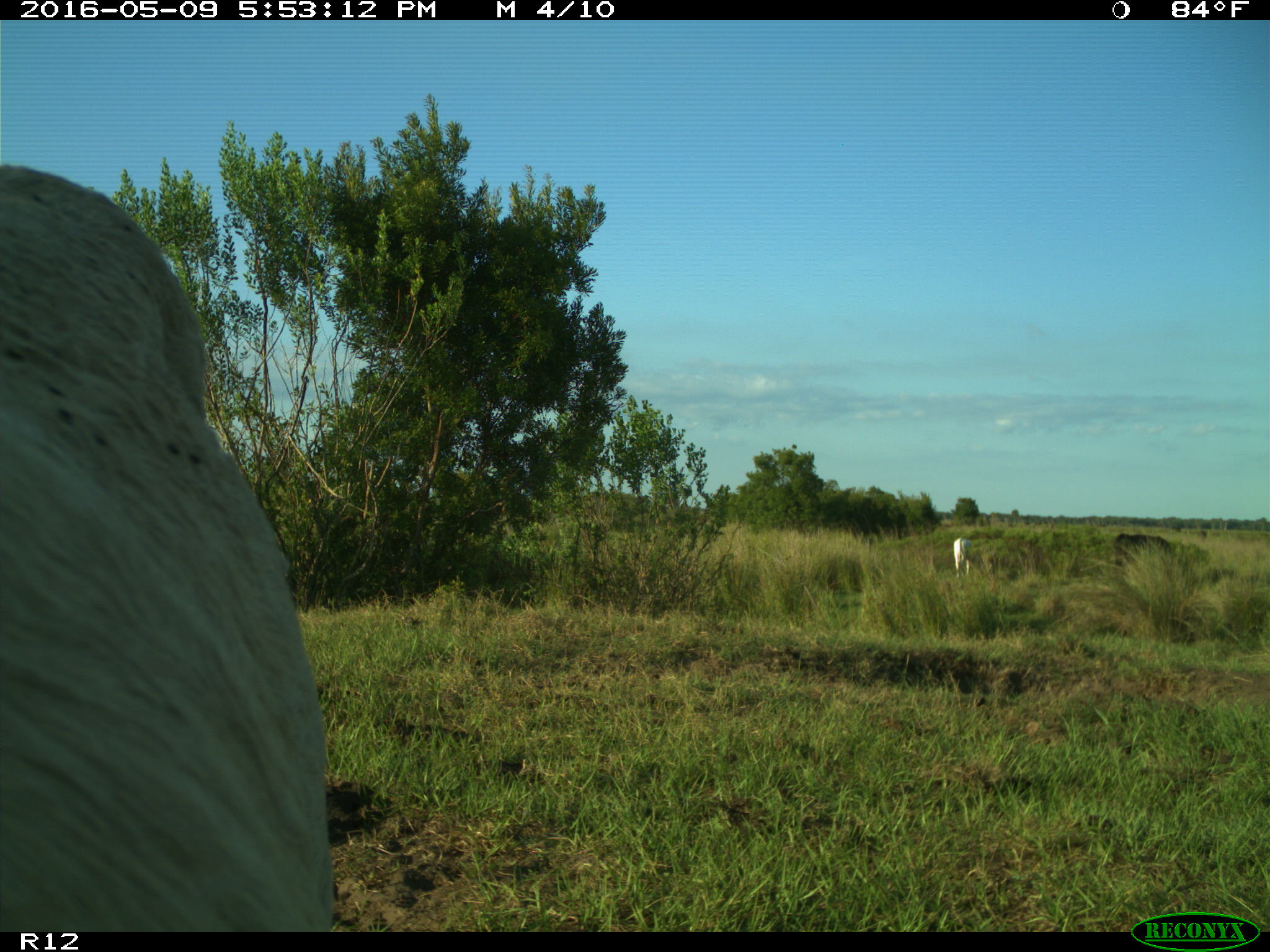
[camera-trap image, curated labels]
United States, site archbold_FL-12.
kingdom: Animalia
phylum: Chordata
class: Mammalia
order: Artiodactyla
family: Bovidae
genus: Bos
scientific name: Bos taurus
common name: domestic cow